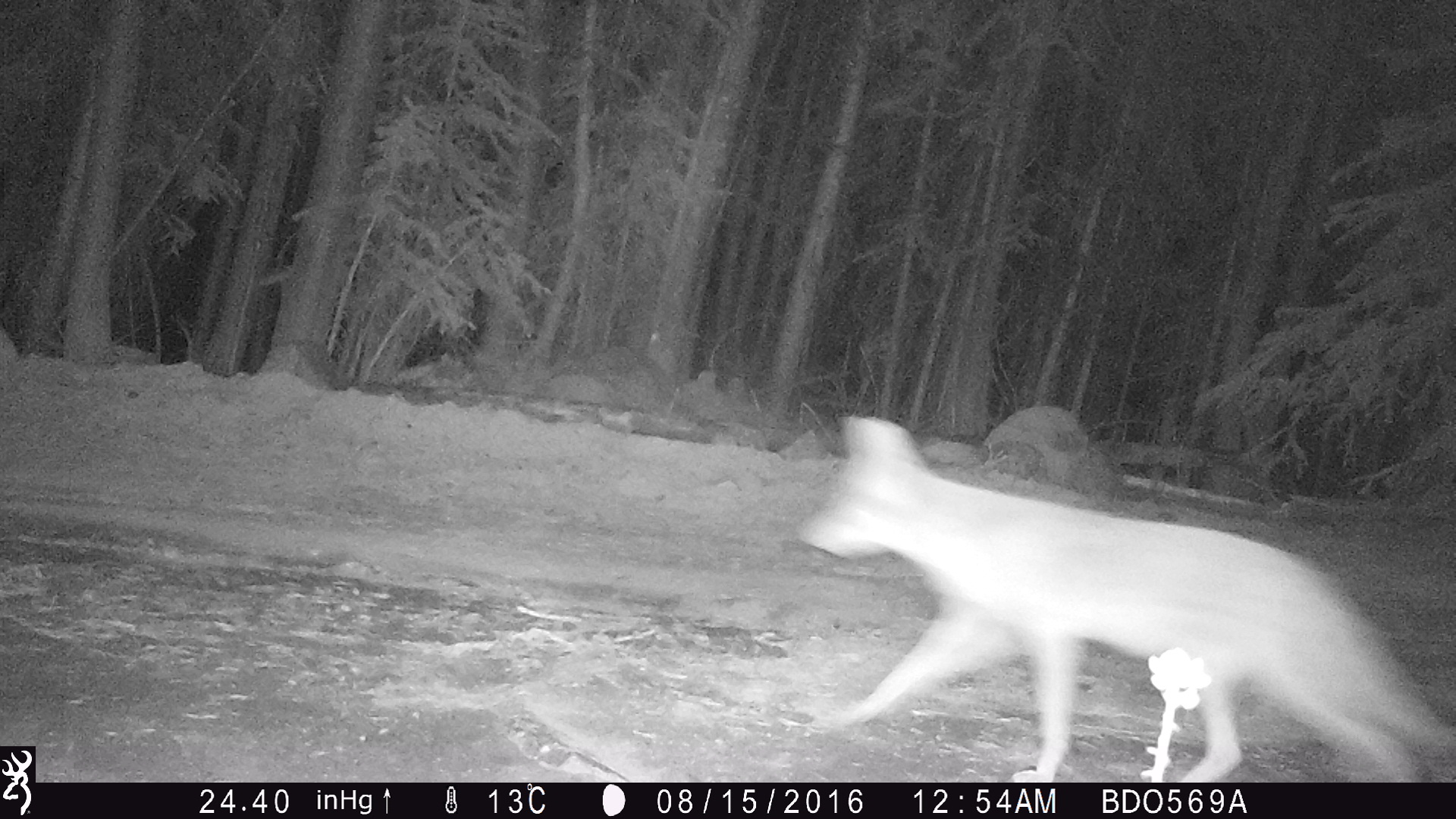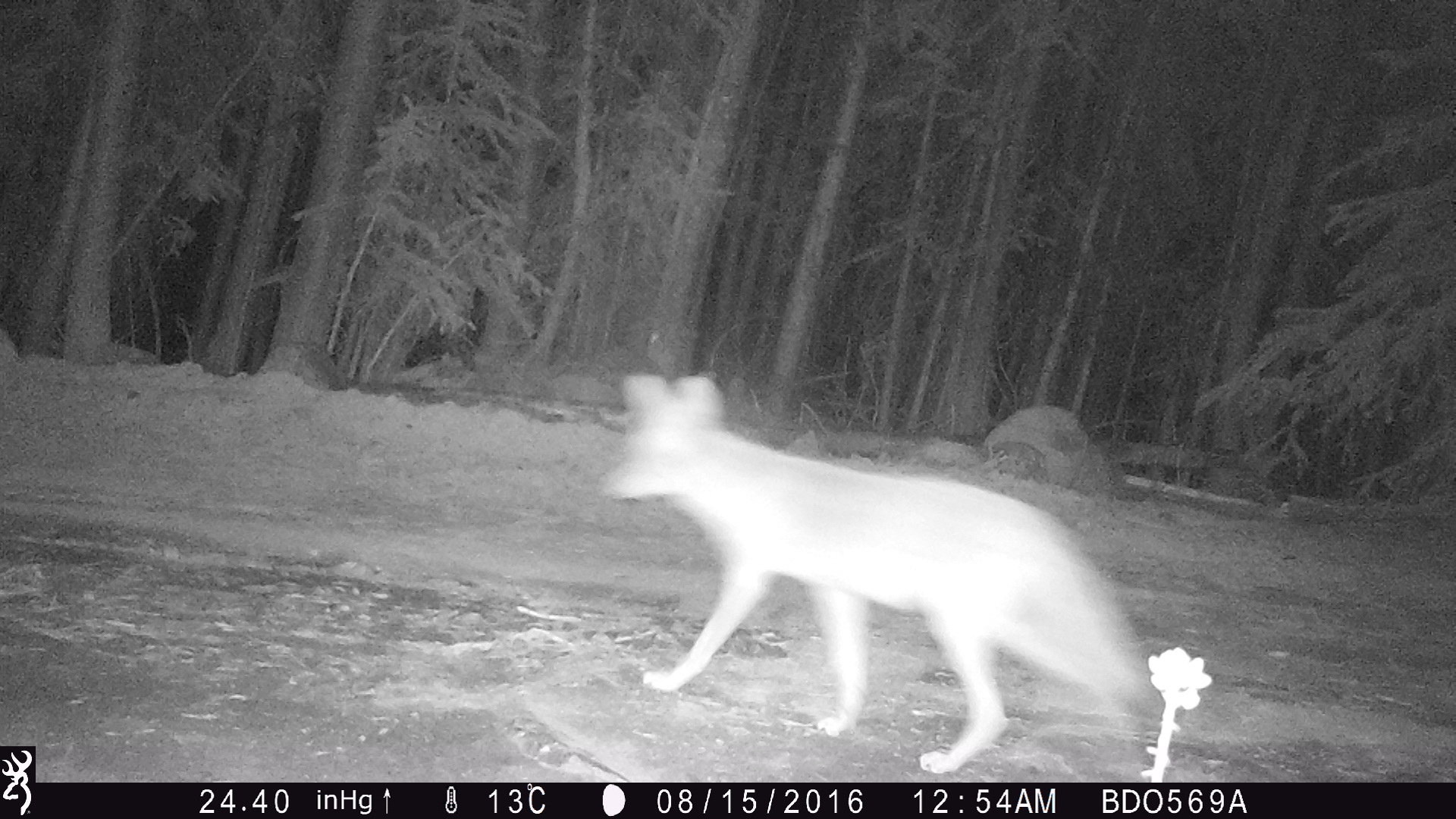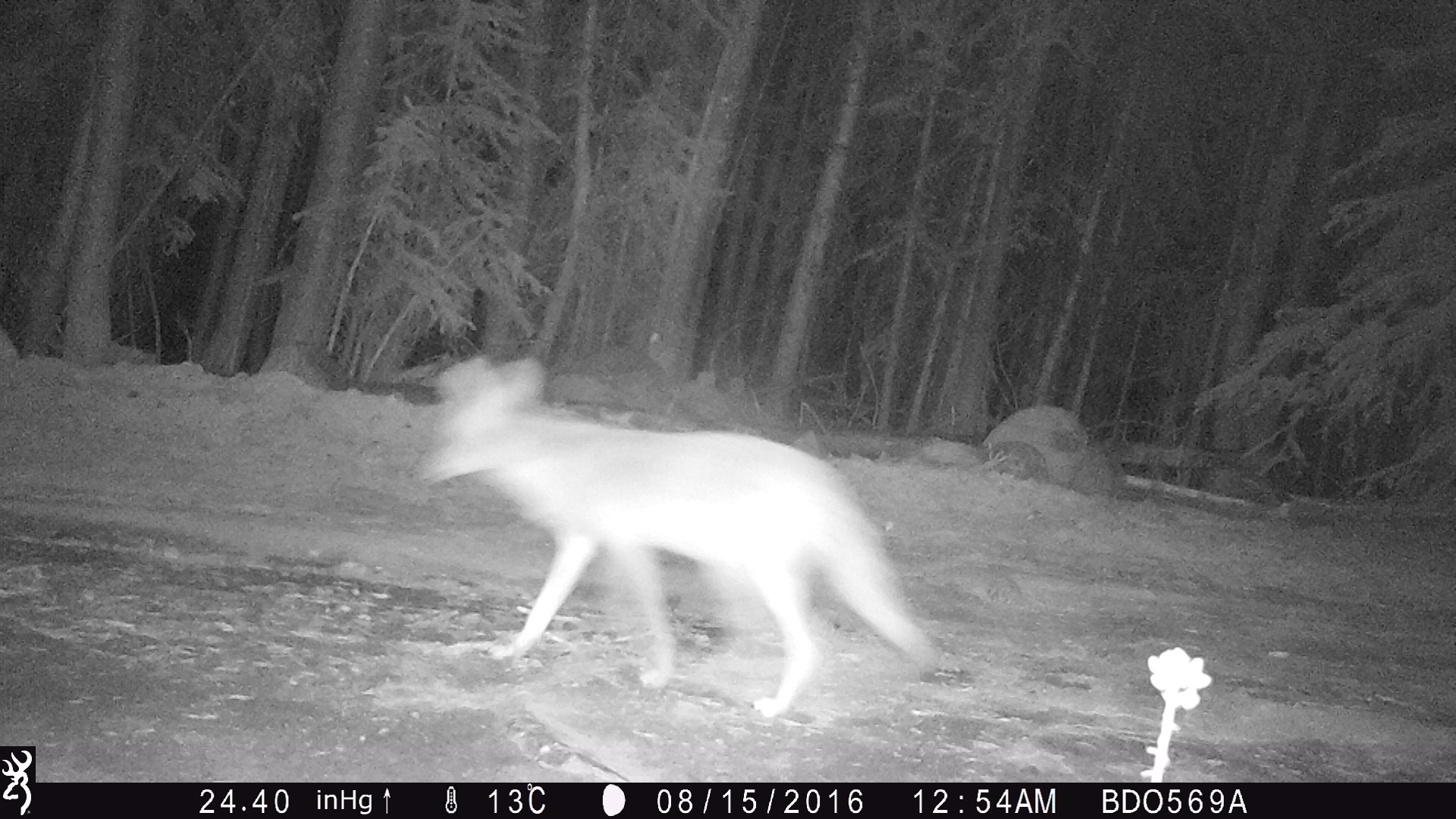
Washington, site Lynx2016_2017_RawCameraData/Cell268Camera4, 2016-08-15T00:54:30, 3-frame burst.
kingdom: Animalia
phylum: Chordata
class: Mammalia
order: Carnivora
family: Canidae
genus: Canis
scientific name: Canis latrans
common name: coyote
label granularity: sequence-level